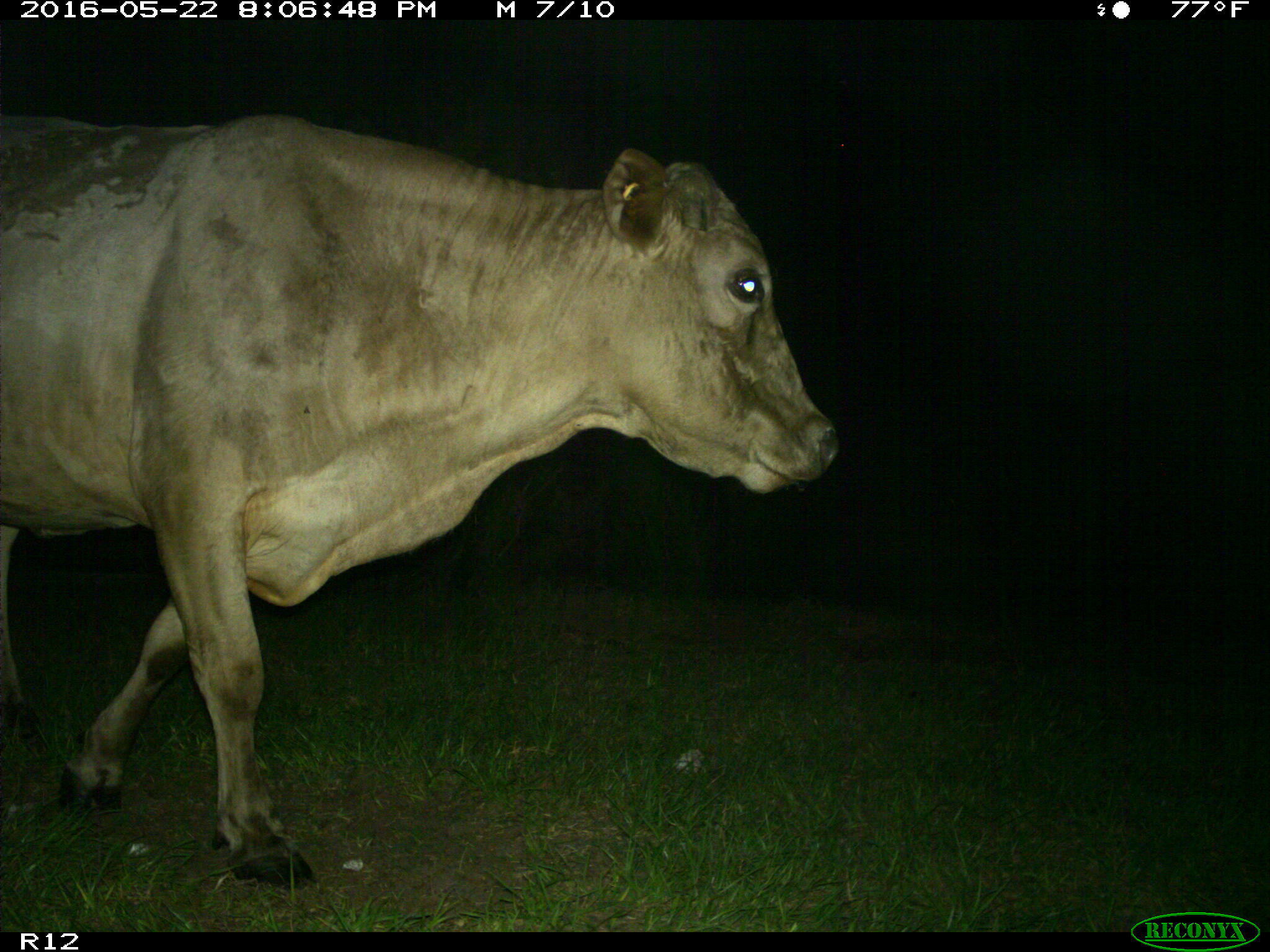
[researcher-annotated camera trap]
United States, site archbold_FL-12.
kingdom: Animalia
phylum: Chordata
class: Mammalia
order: Artiodactyla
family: Bovidae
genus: Bos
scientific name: Bos taurus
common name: domestic cow